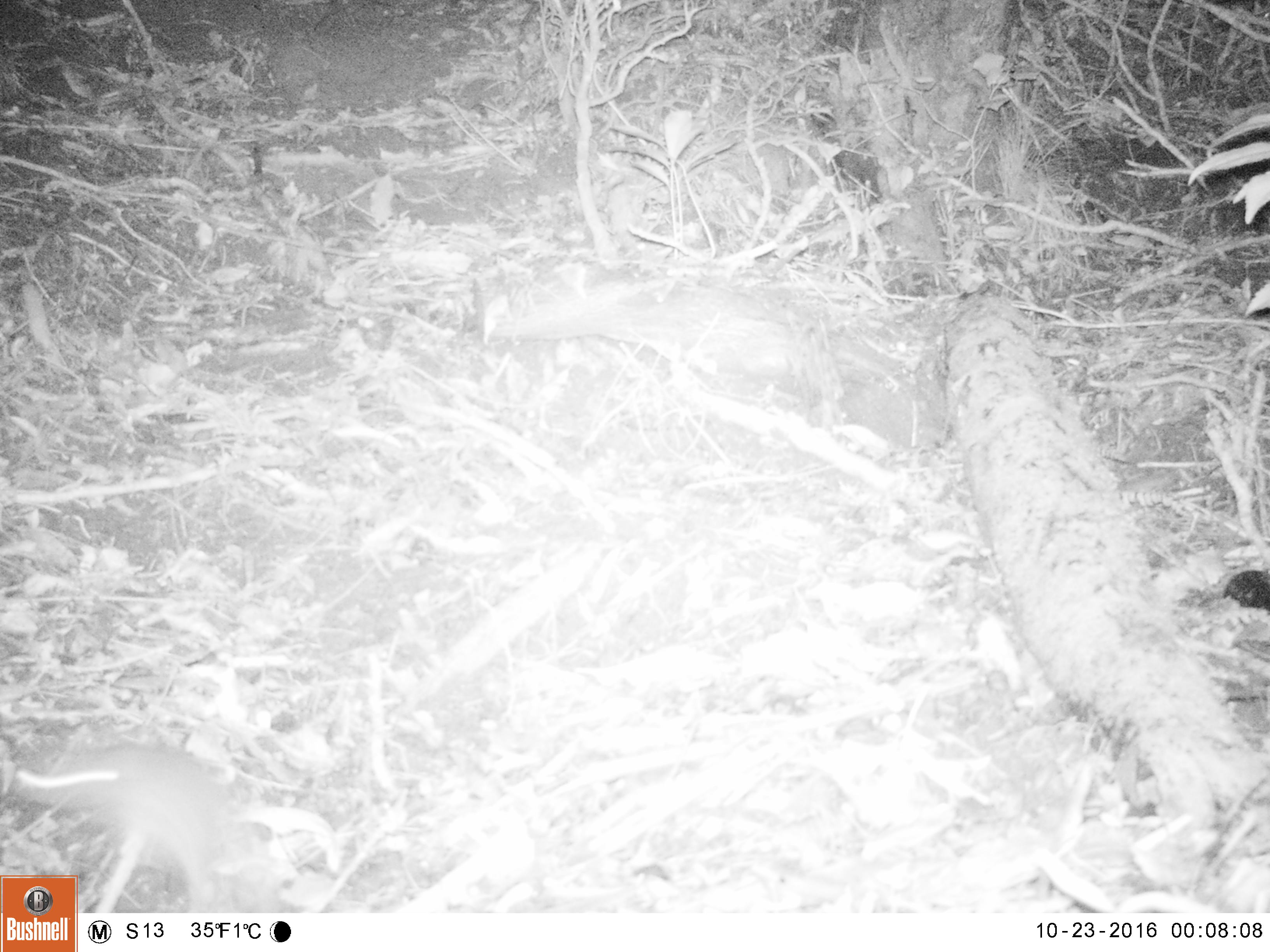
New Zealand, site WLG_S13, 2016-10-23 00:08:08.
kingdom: Animalia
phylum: Chordata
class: Mammalia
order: Rodentia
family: Muridae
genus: Rattus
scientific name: Rattus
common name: rat